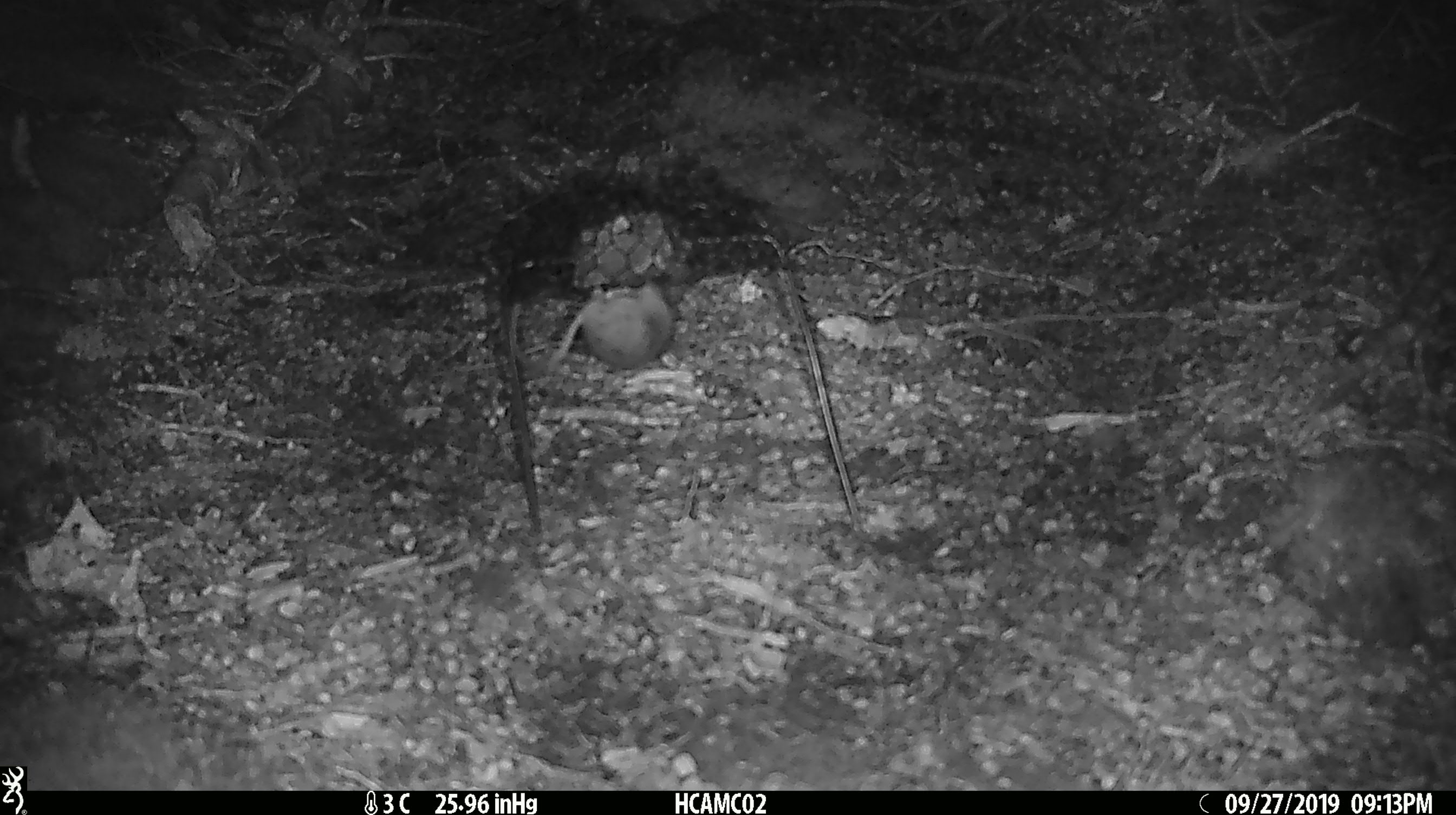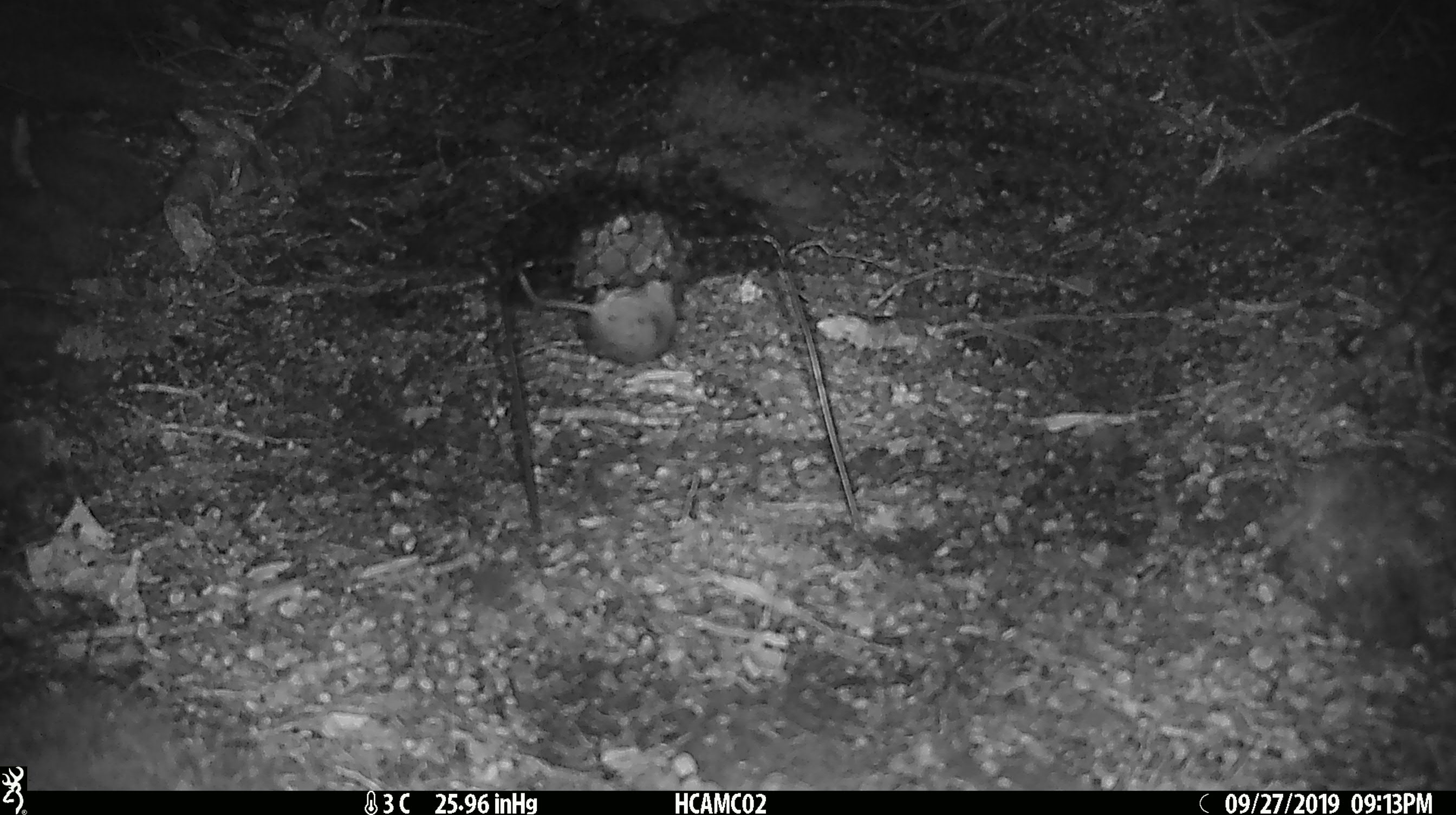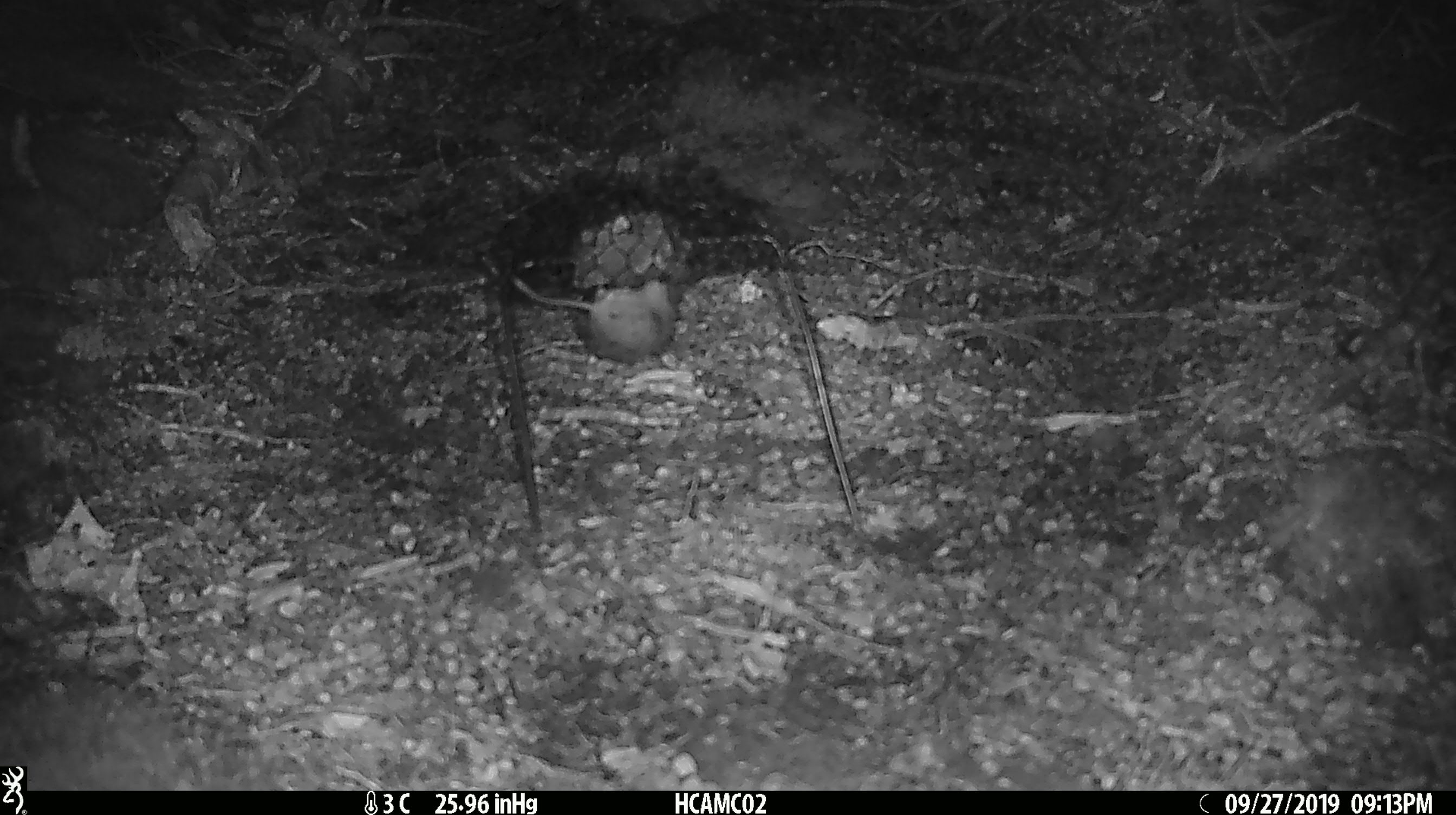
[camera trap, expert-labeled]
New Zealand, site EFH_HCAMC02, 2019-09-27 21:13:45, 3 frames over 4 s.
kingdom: Animalia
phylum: Chordata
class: Mammalia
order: Rodentia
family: Muridae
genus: Mus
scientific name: Mus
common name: mouse